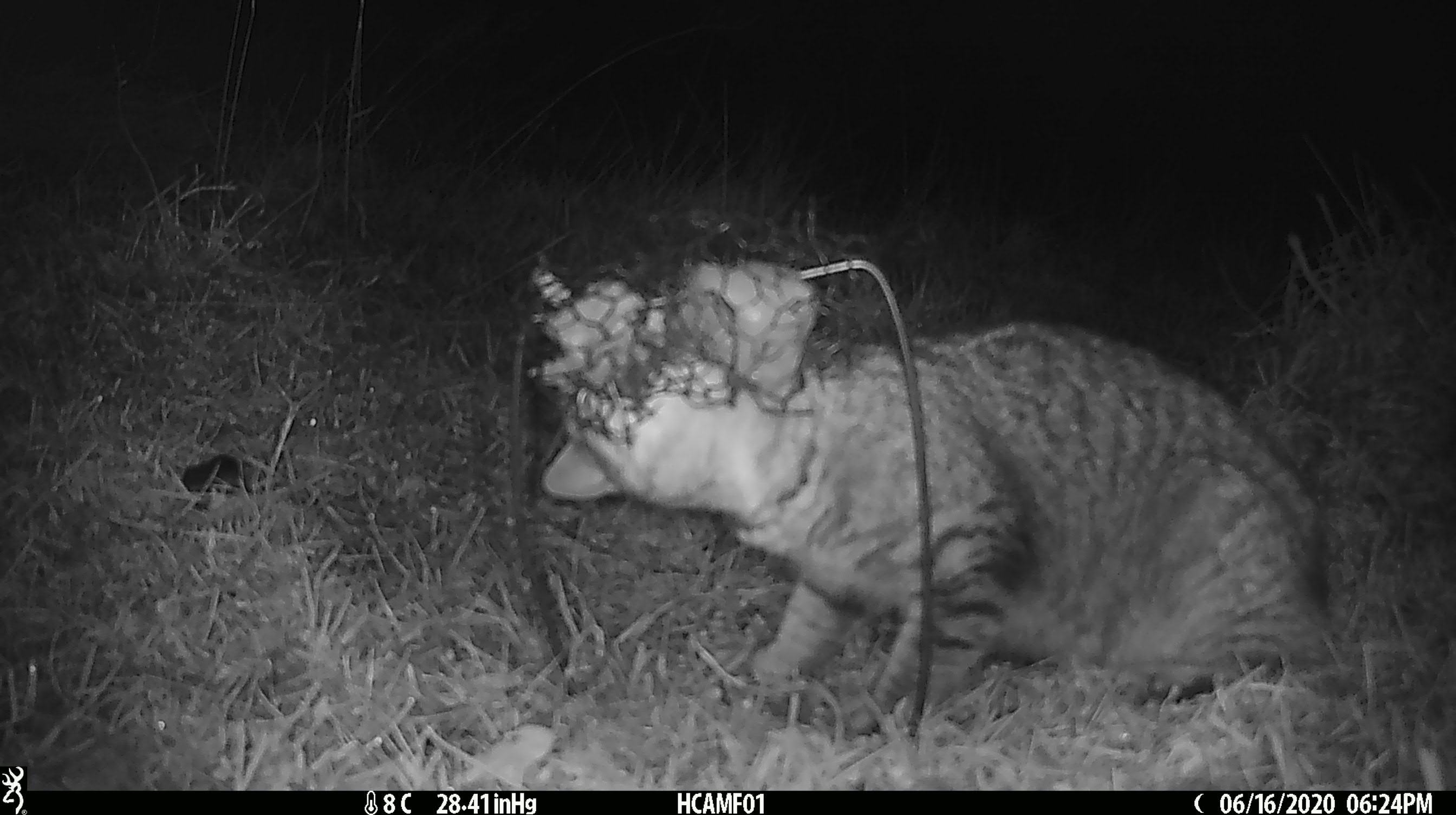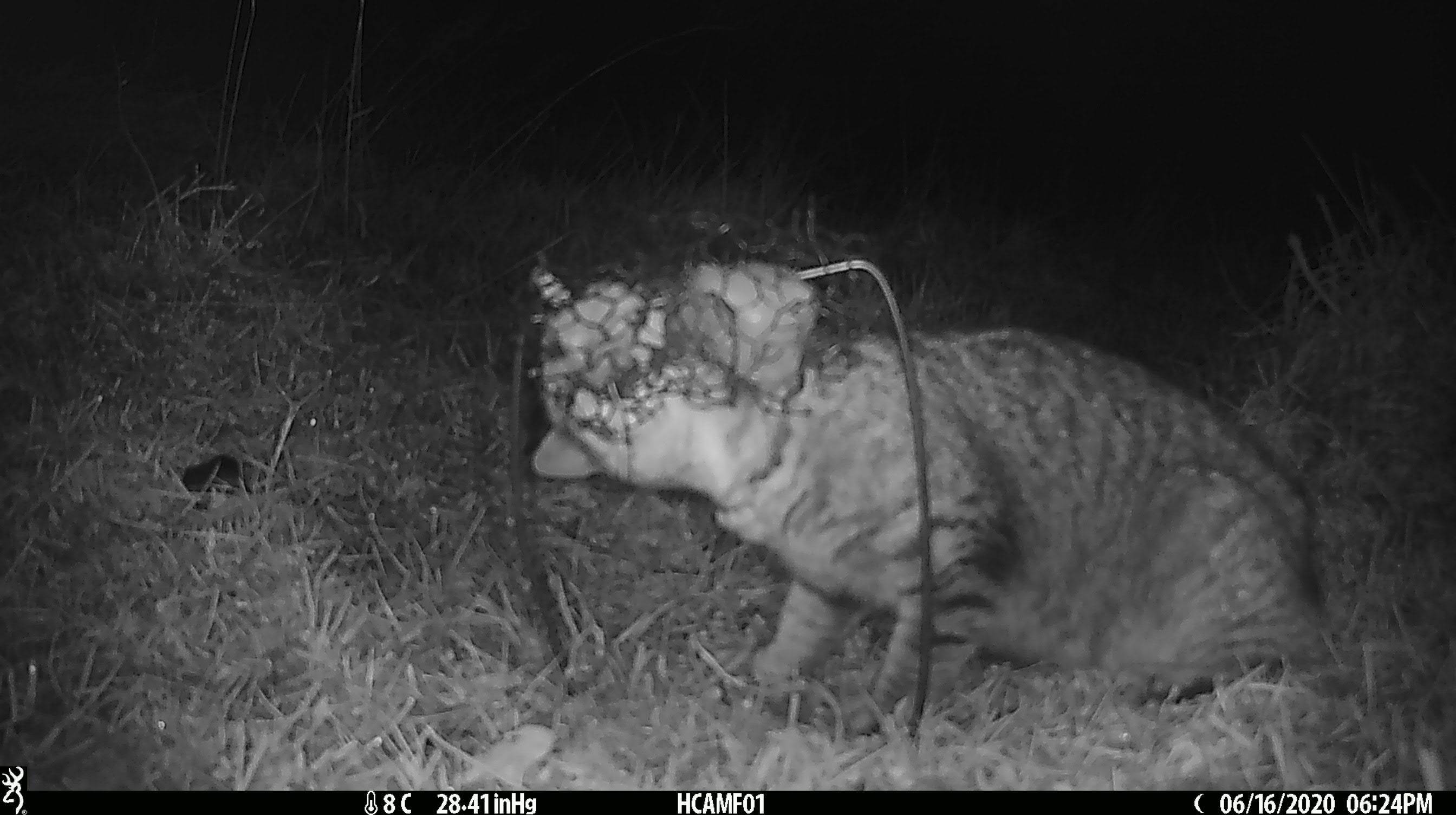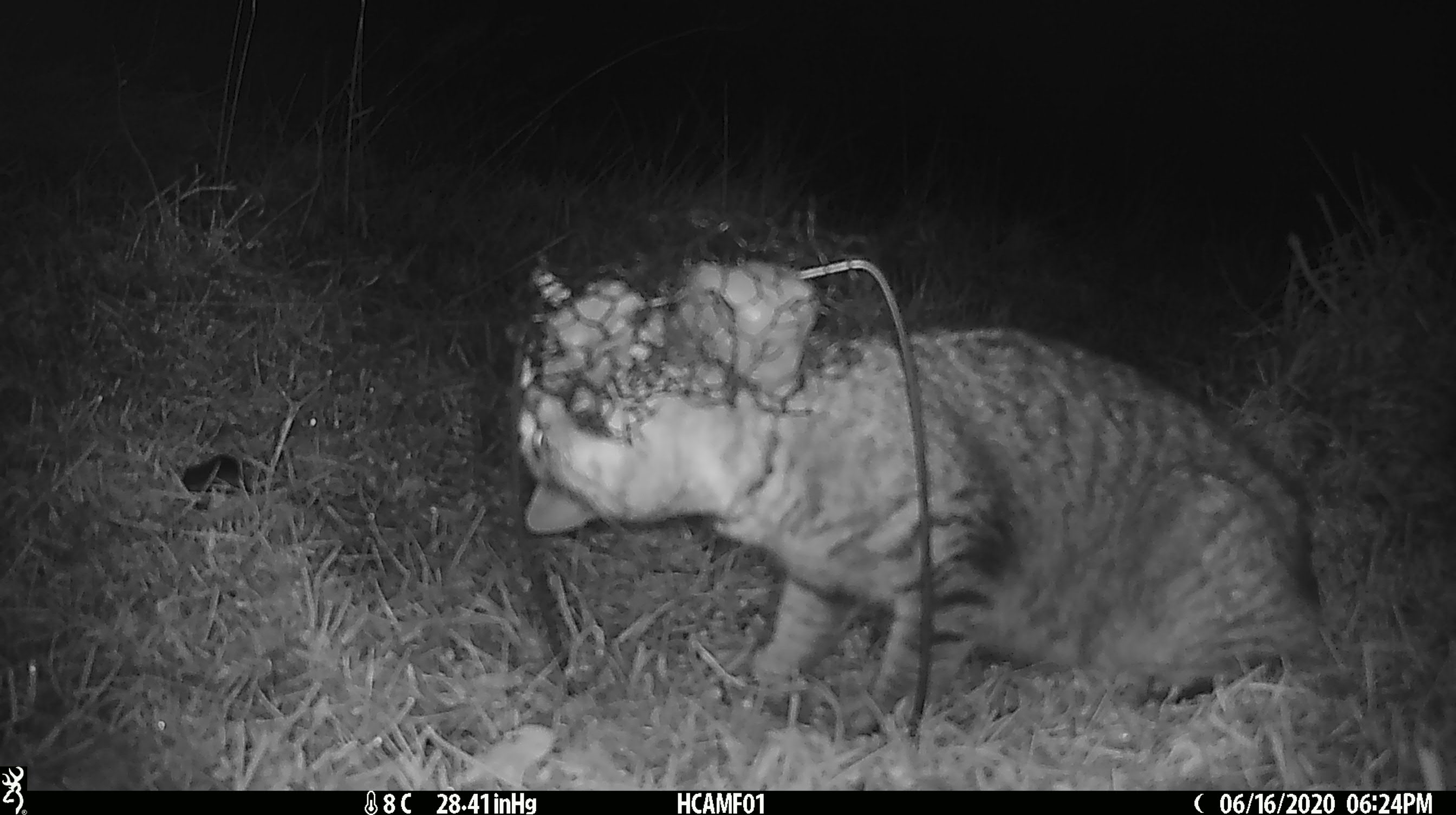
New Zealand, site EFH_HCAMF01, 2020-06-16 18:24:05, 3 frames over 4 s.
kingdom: Animalia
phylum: Chordata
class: Mammalia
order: Carnivora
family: Felidae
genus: Felis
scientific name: Felis catus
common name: domestic cat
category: cat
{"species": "cat (domestic cat) (Felis catus)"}